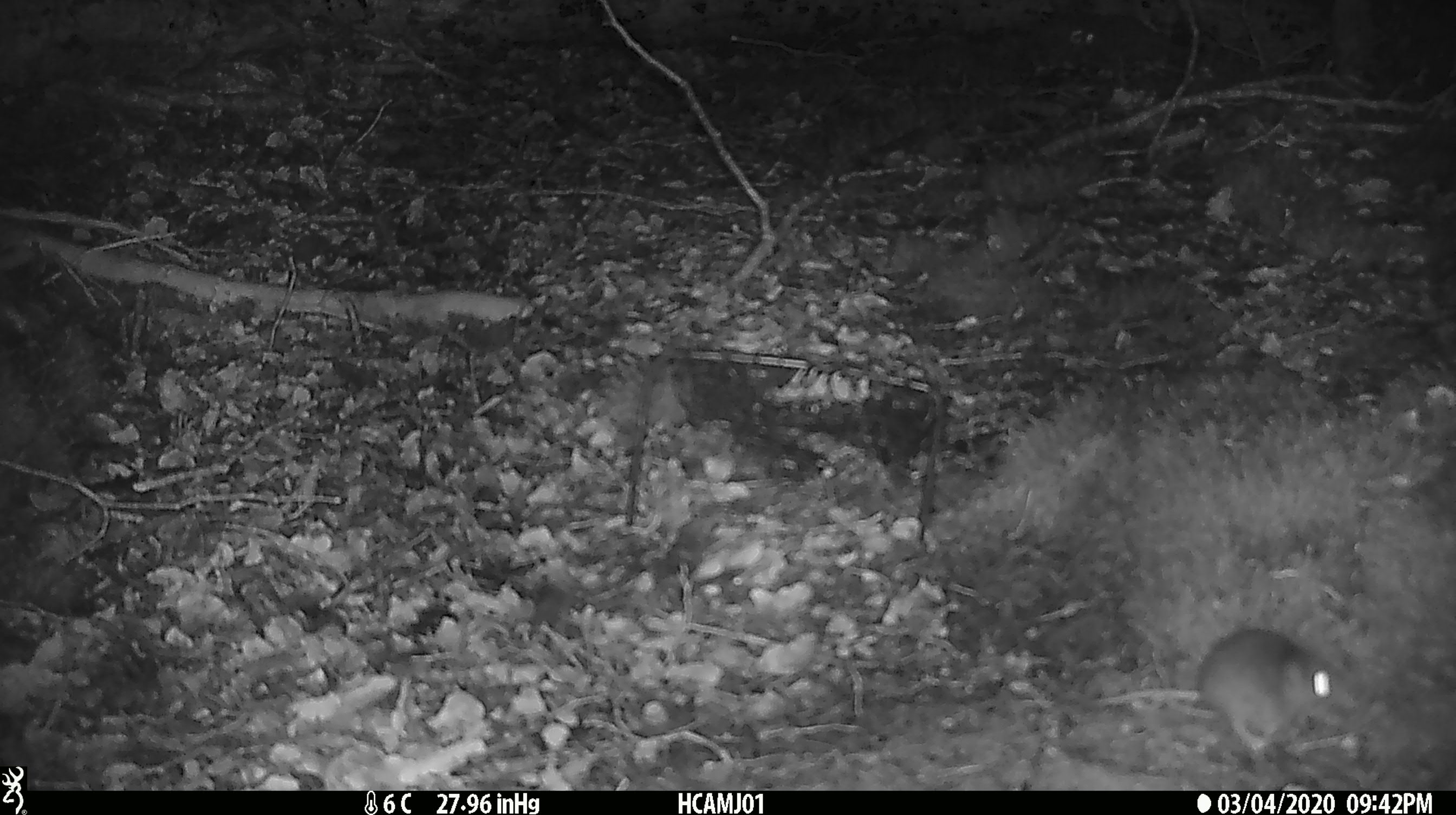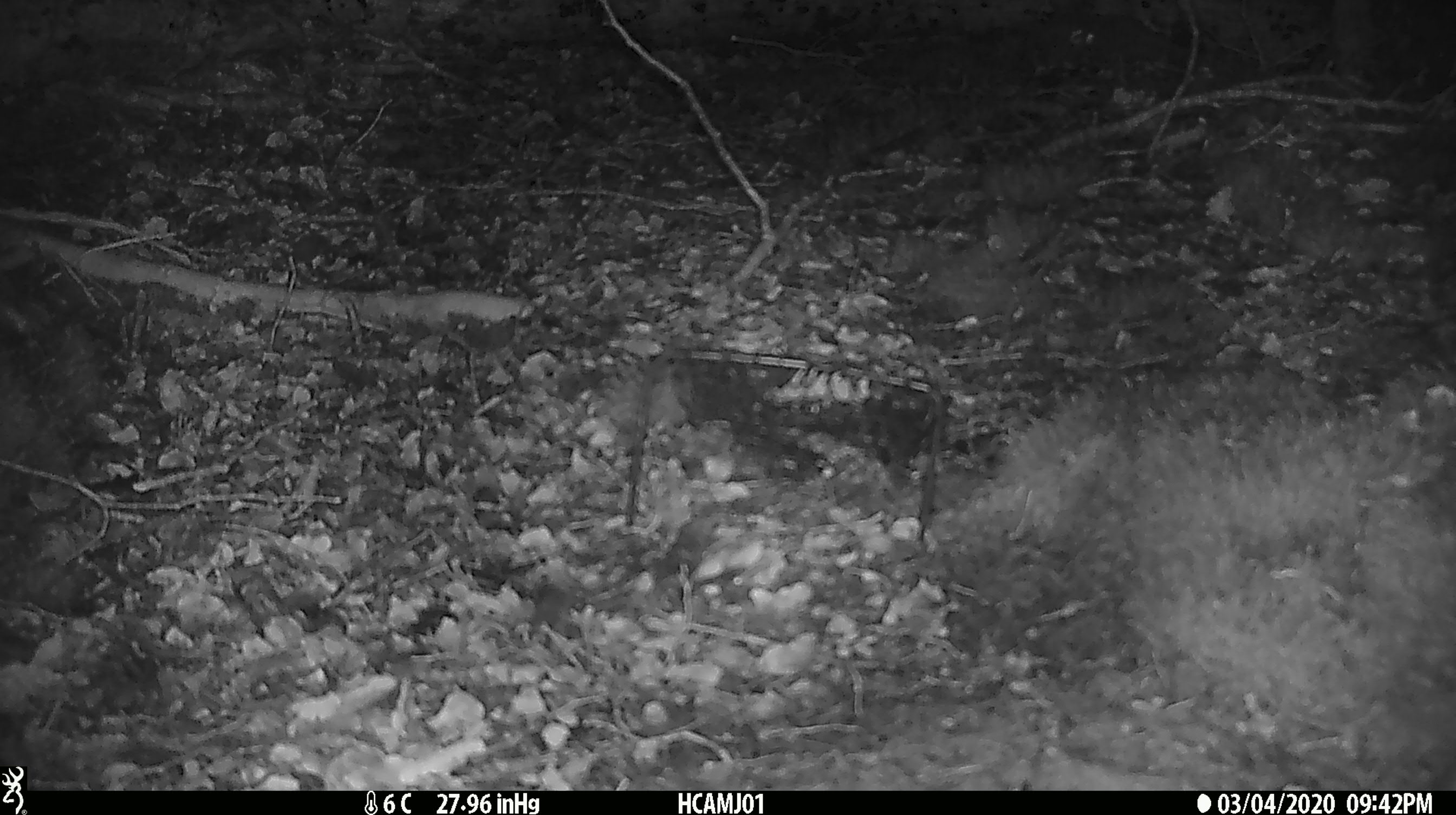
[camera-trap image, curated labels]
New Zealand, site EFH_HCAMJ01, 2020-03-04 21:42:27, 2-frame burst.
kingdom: Animalia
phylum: Chordata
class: Mammalia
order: Rodentia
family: Muridae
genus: Mus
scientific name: Mus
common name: mouse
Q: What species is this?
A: Mouse (Mus).